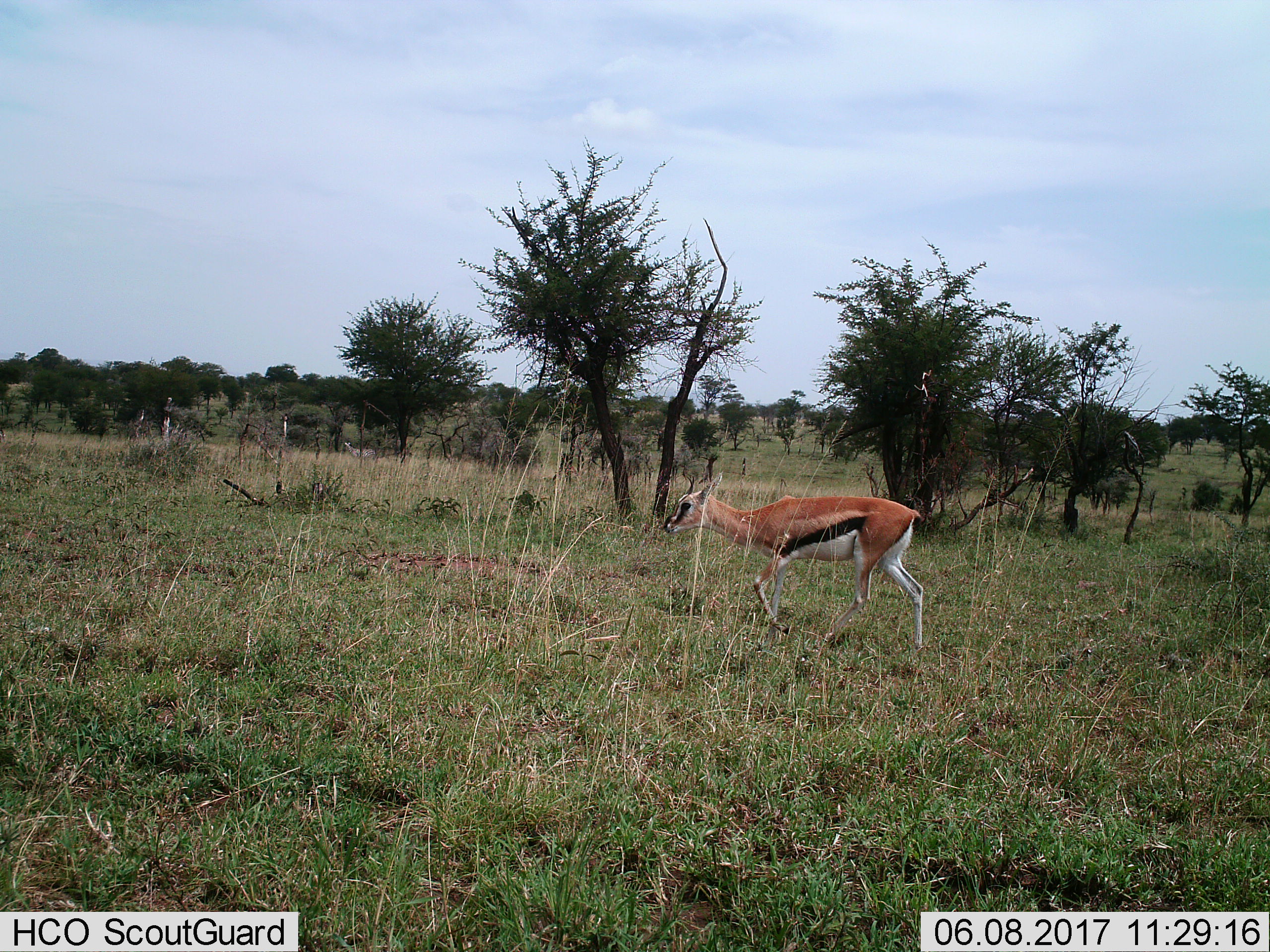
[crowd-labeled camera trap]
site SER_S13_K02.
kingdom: Animalia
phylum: Chordata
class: Mammalia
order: Artiodactyla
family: Bovidae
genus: Eudorcas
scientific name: Eudorcas thomsonii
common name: thomson's gazelle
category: gazellethomsons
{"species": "gazellethomsons (thomson's gazelle) (Eudorcas thomsonii)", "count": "1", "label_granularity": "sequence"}